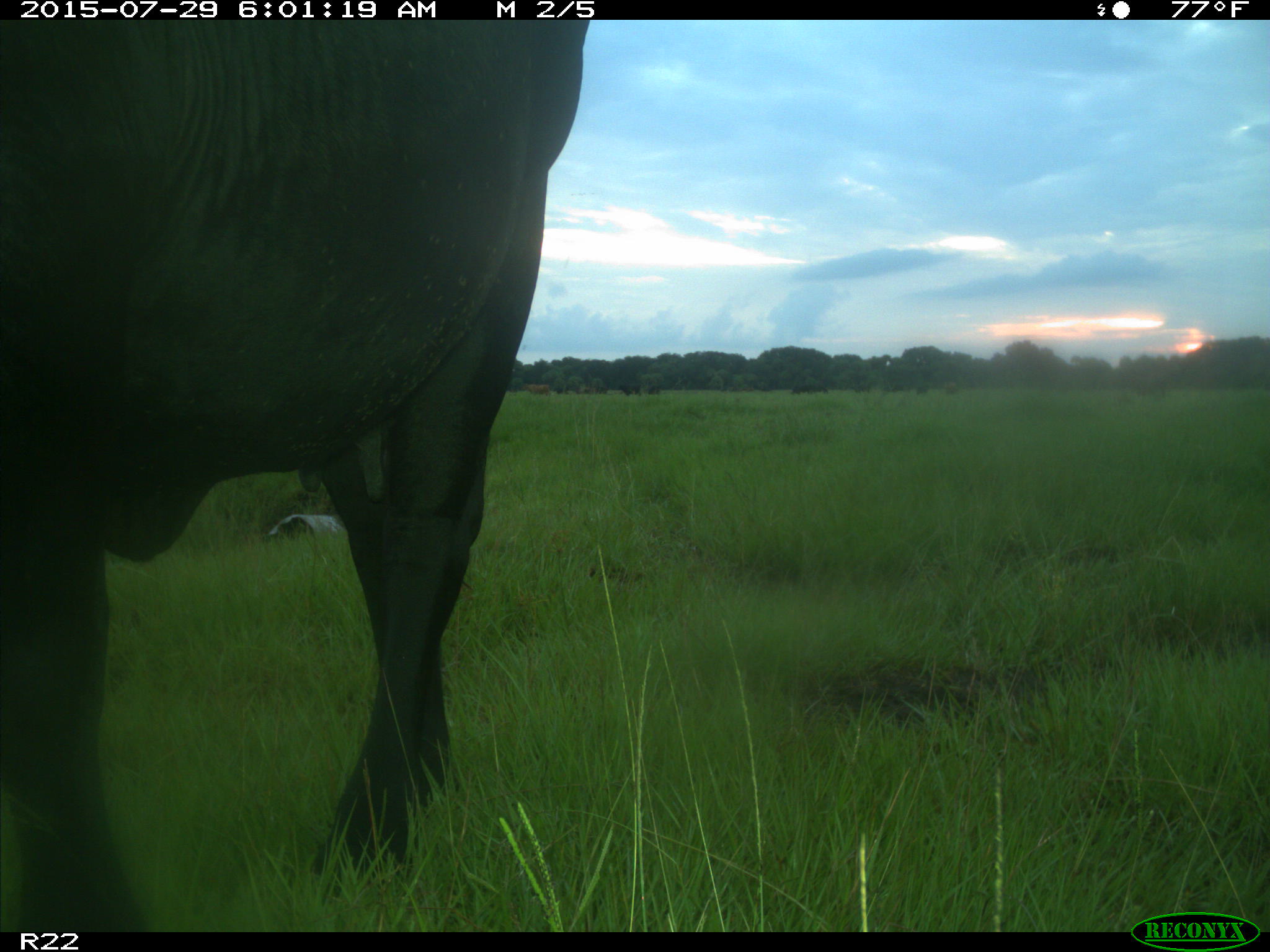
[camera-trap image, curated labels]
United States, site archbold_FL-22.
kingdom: Animalia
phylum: Chordata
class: Mammalia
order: Artiodactyla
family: Bovidae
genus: Bos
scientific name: Bos taurus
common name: domestic cow